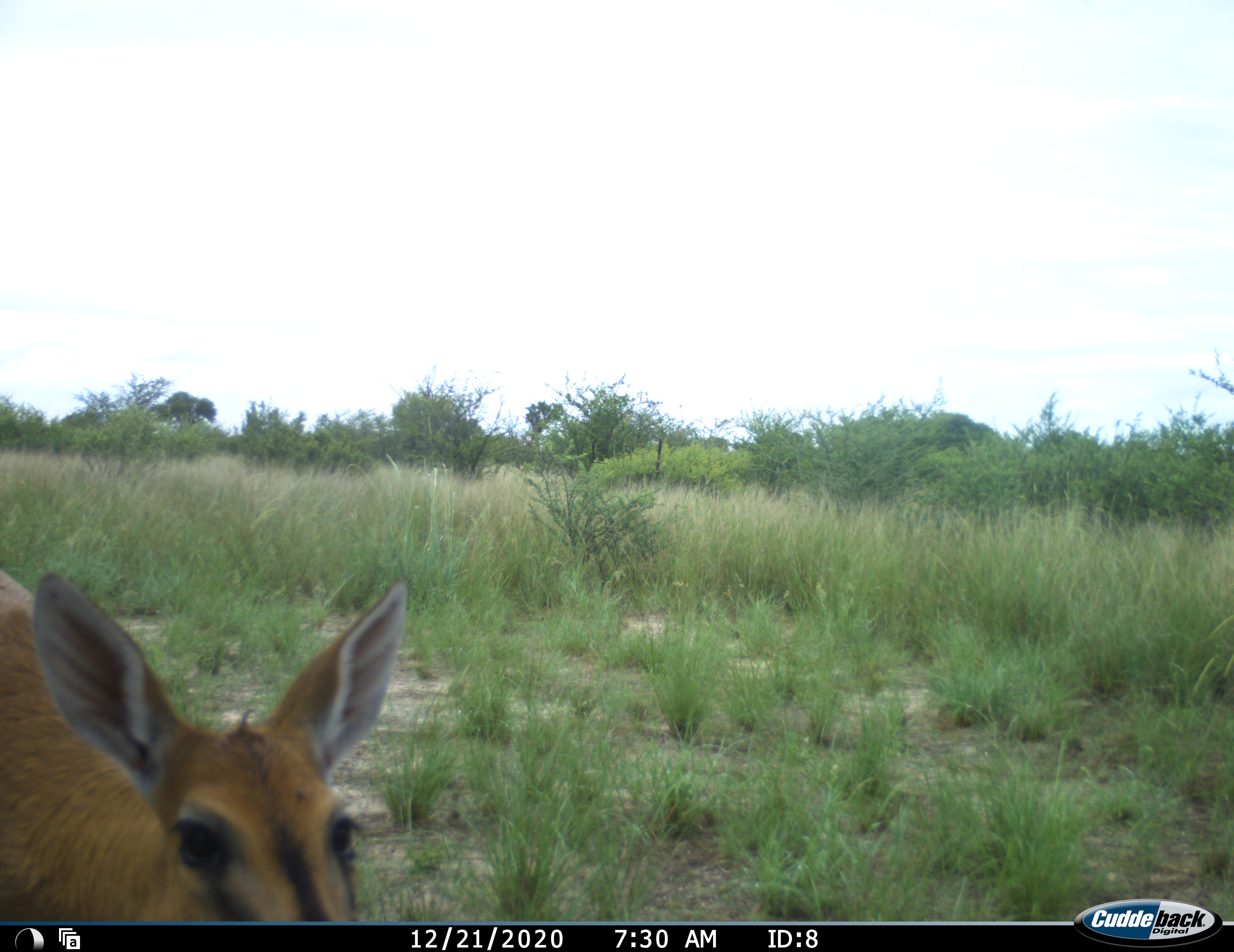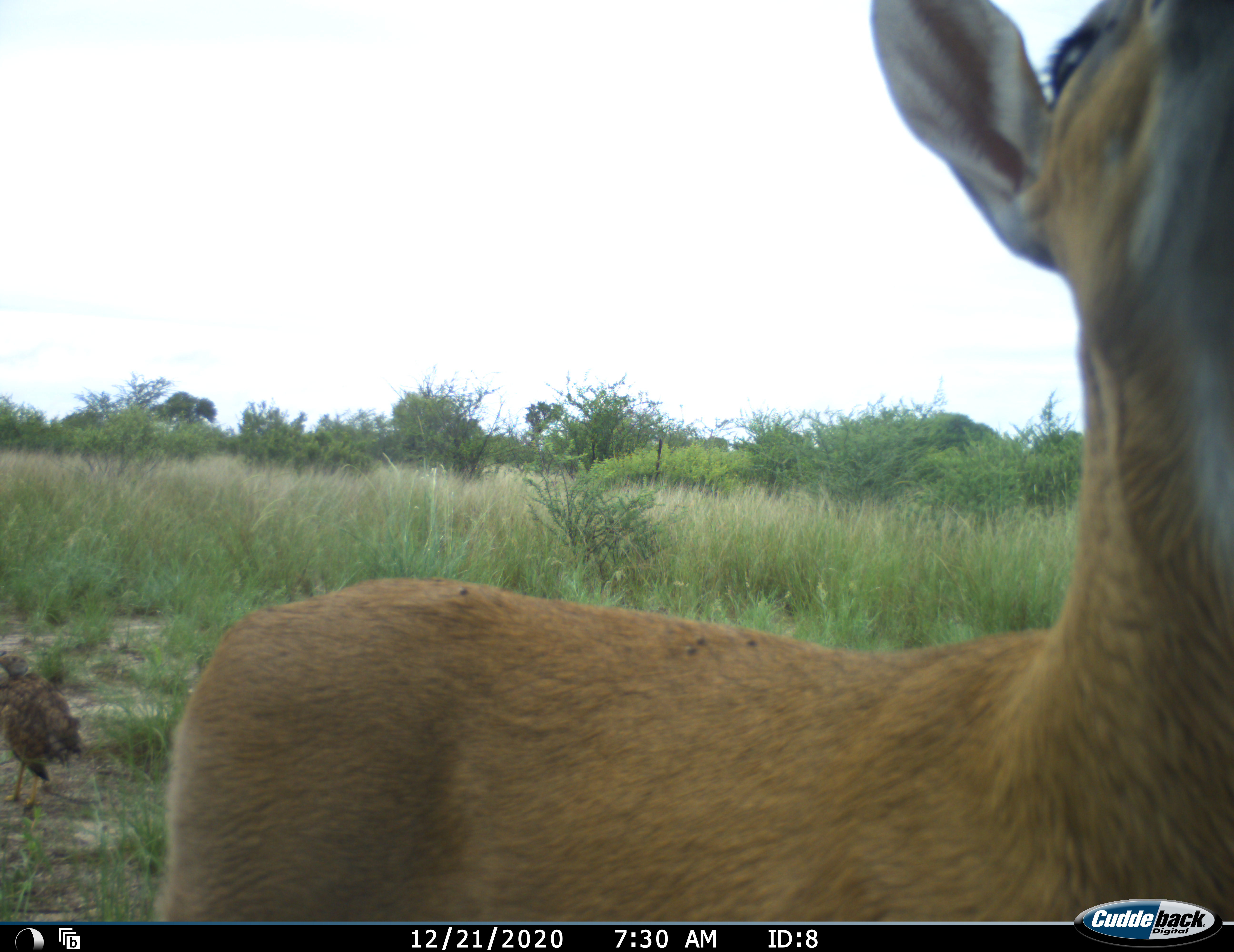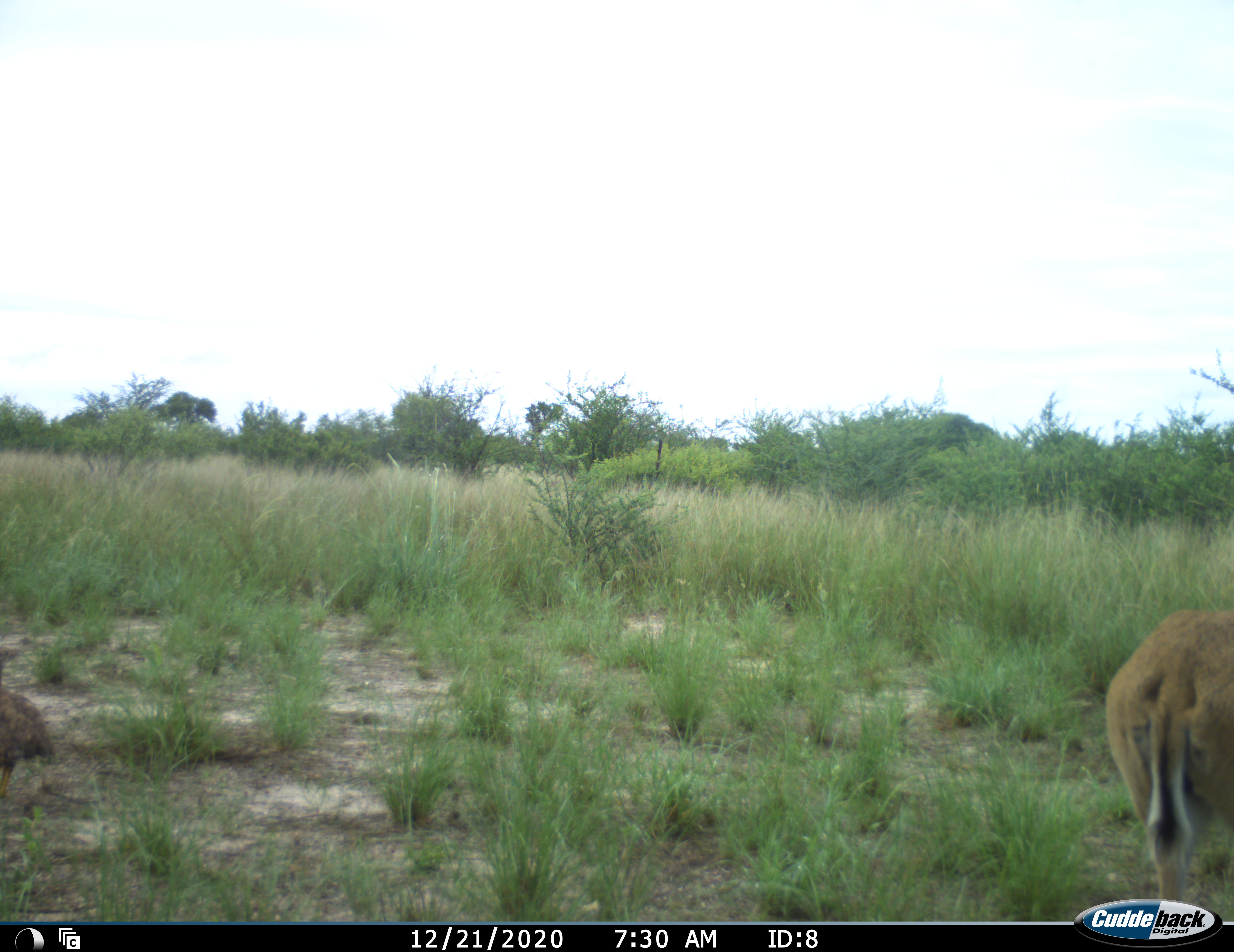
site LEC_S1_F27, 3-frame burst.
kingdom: Animalia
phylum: Chordata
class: Aves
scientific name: Aves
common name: bird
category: birdother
Birdother (bird) (Aves), count 1. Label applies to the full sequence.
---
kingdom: Animalia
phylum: Chordata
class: Mammalia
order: Artiodactyla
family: Bovidae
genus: Sylvicapra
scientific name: Sylvicapra grimmia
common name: common duiker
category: duikercommongrey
Duikercommongrey (common duiker) (Sylvicapra grimmia), count 1. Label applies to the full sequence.